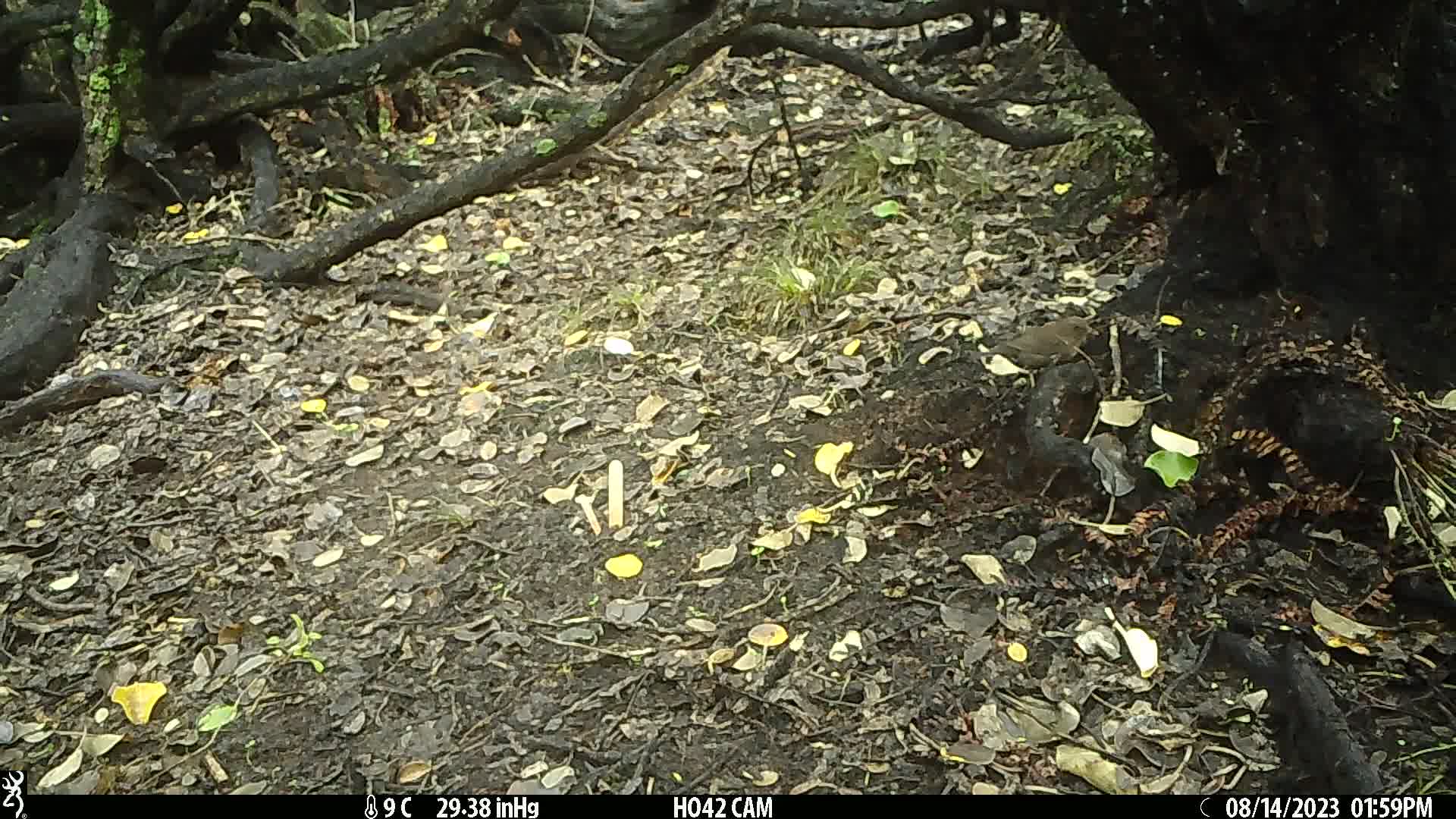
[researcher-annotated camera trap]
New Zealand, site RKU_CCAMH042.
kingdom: Animalia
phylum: Chordata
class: Aves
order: Passeriformes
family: Turdidae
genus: Turdus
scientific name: Turdus merula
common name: eurasian blackbird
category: blackbird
Blackbird (eurasian blackbird) (Turdus merula).